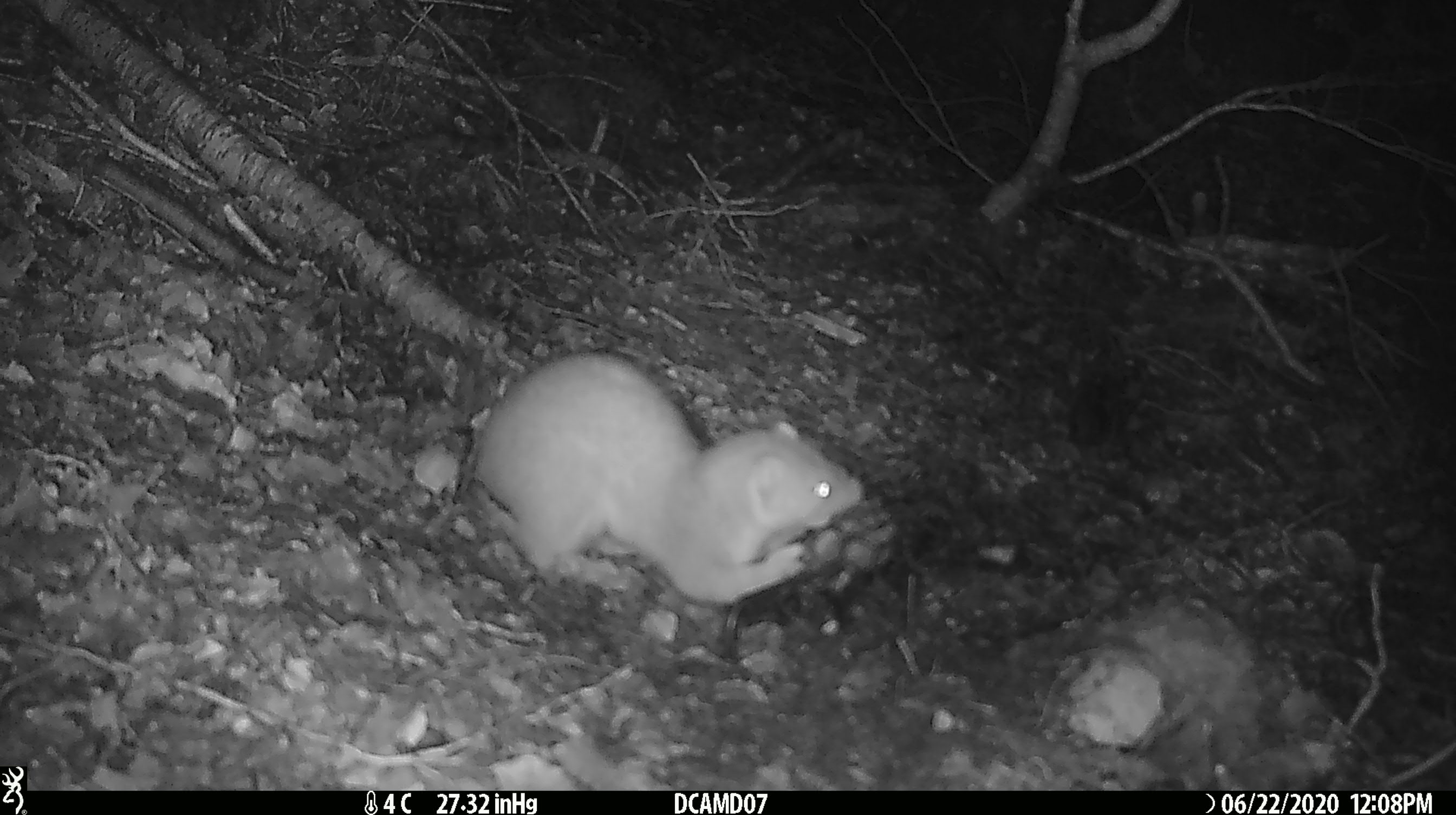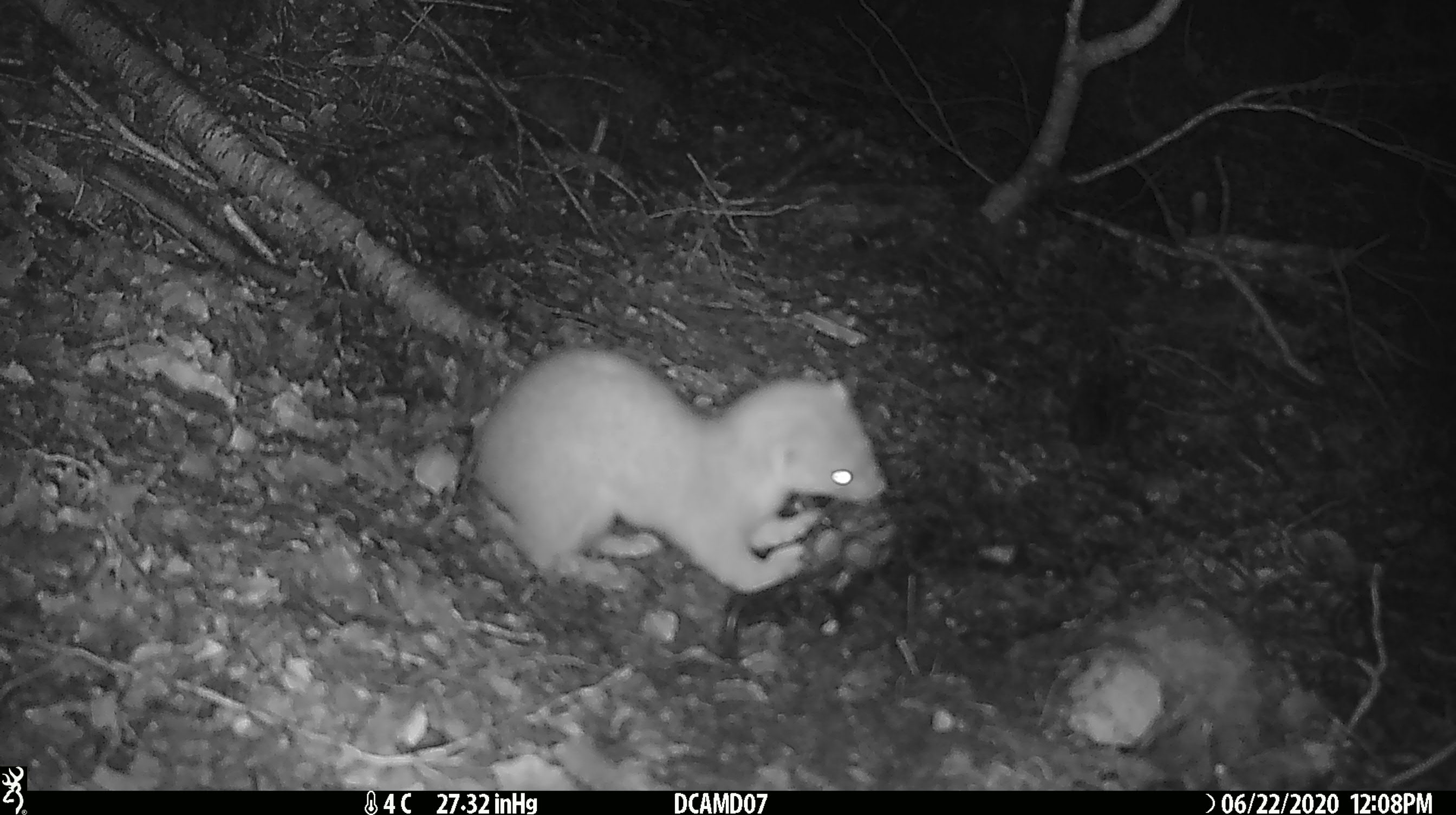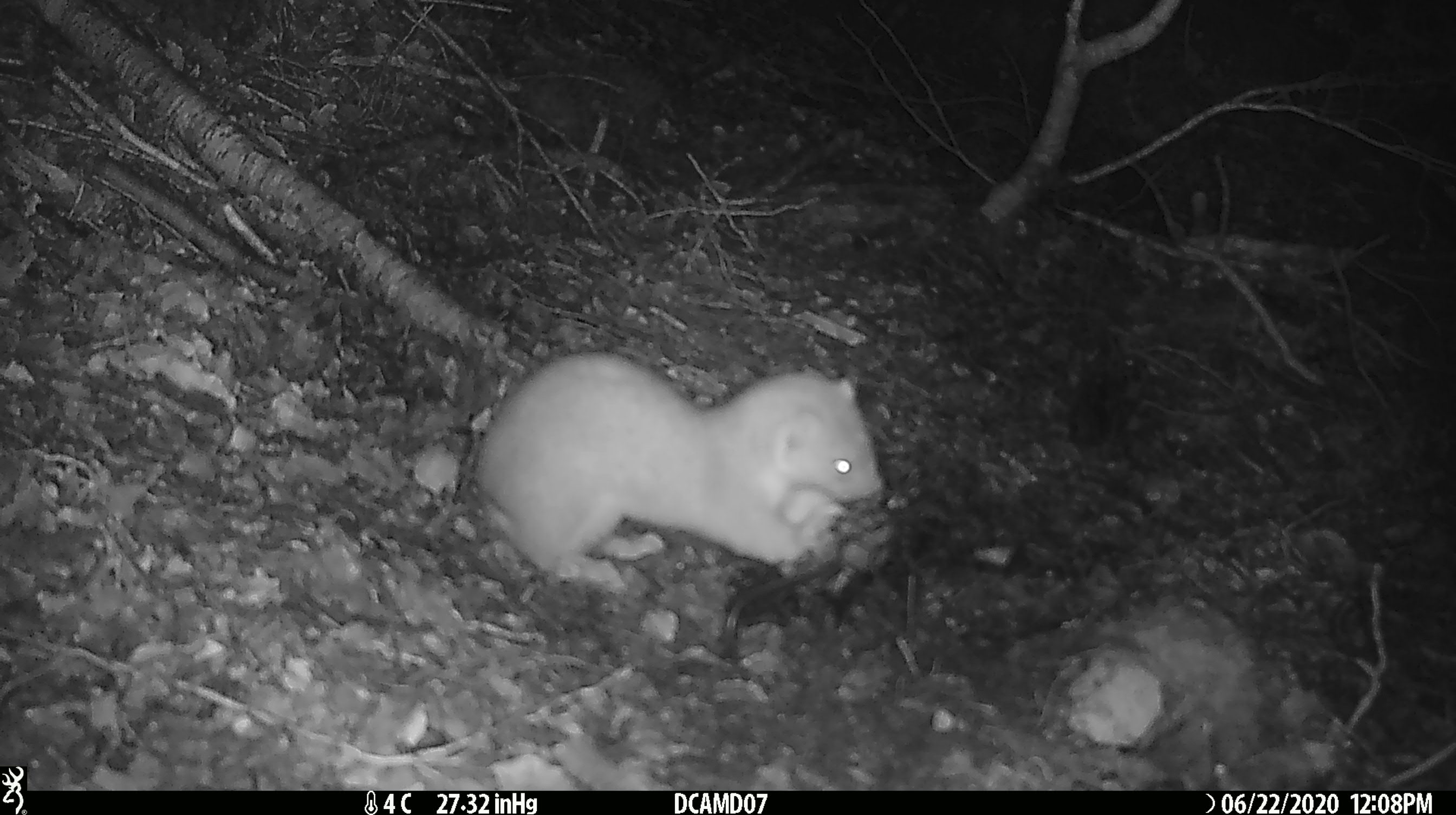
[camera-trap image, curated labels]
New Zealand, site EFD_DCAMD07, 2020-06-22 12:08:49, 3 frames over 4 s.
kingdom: Animalia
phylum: Chordata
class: Mammalia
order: Carnivora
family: Mustelidae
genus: Mustela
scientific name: Mustela erminea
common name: stoat